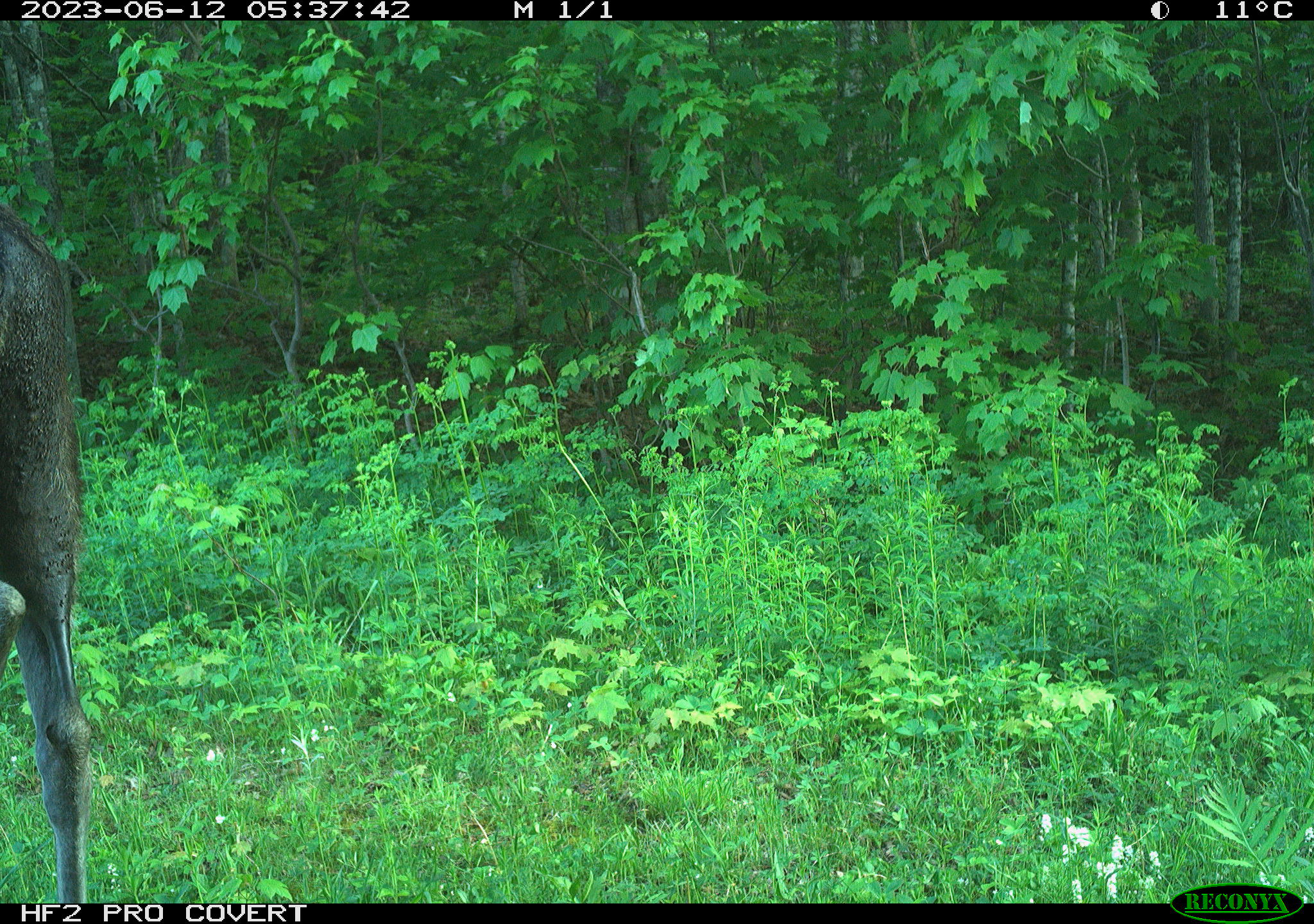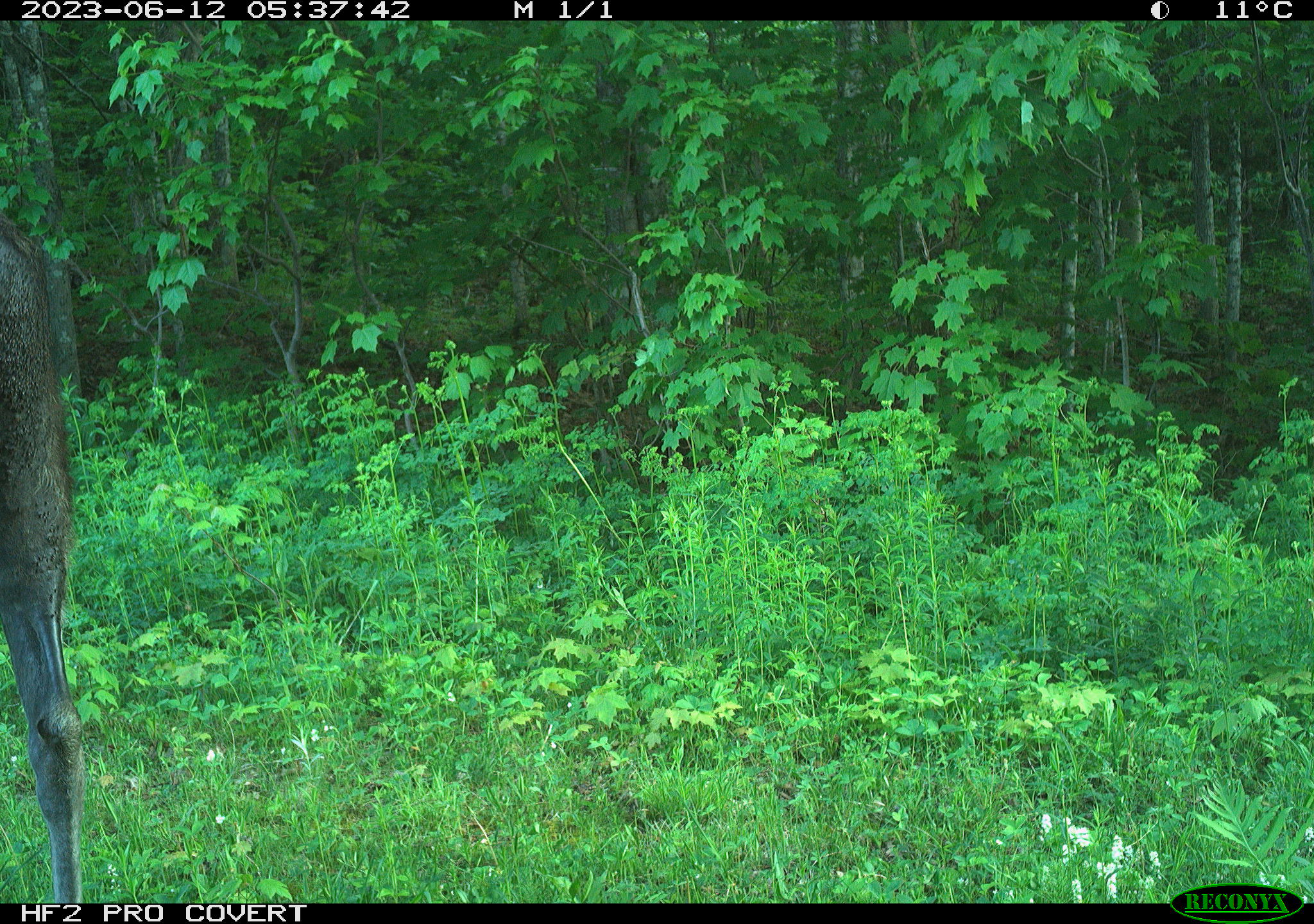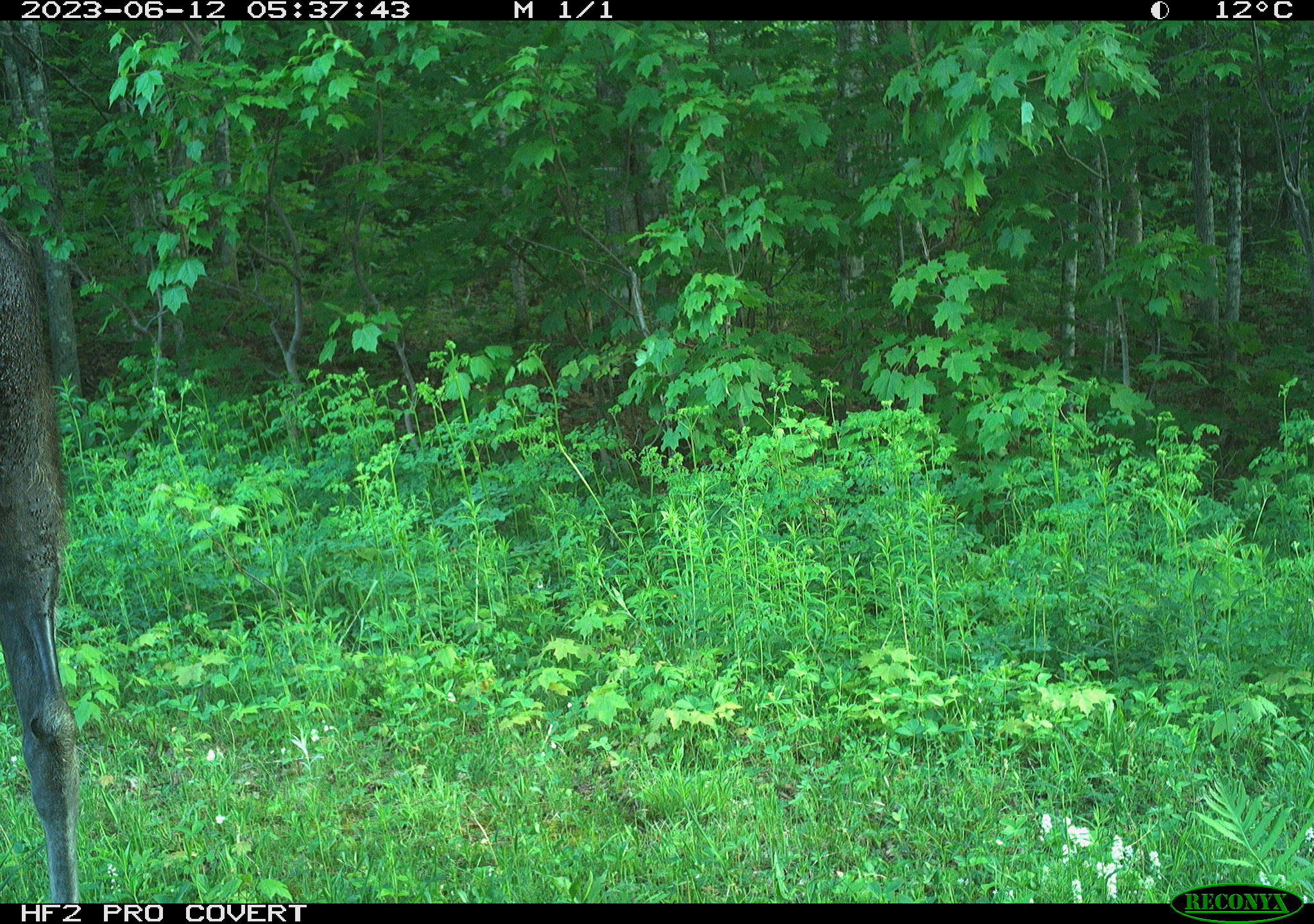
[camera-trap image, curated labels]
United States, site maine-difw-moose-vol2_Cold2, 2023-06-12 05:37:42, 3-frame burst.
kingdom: Animalia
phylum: Chordata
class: Mammalia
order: Artiodactyla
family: Cervidae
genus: Alces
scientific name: Alces alces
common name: moose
Moose (Alces alces).